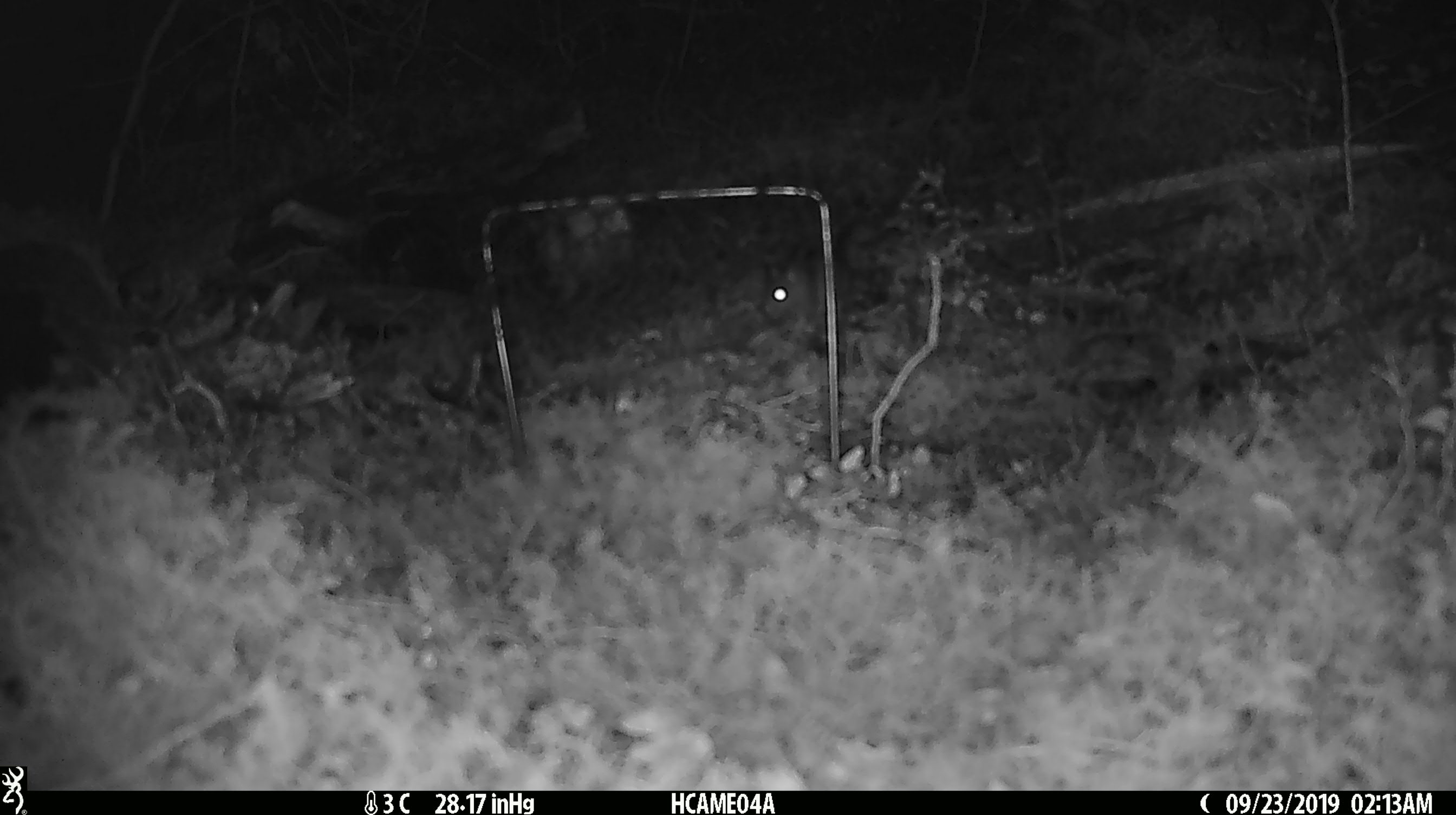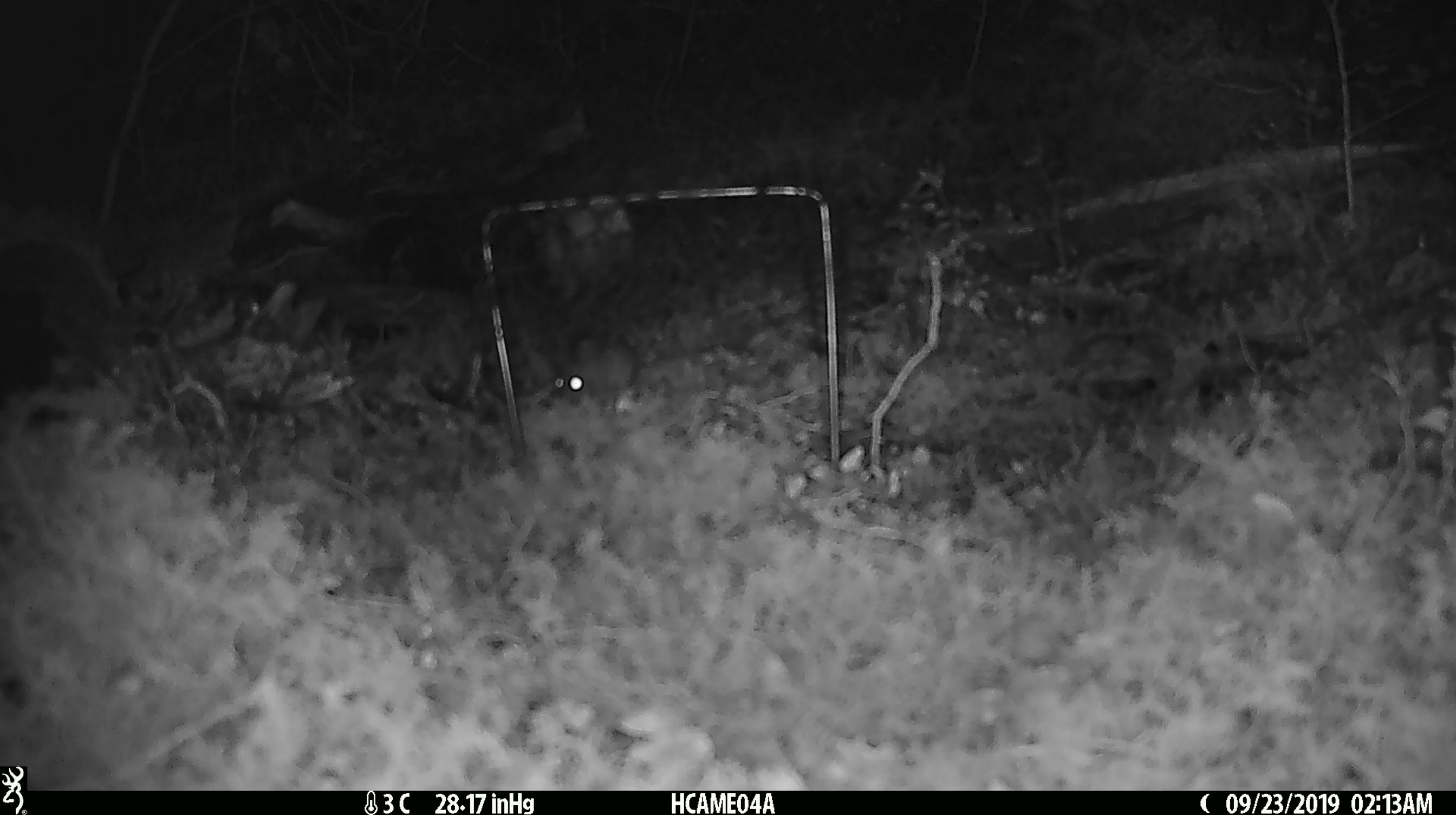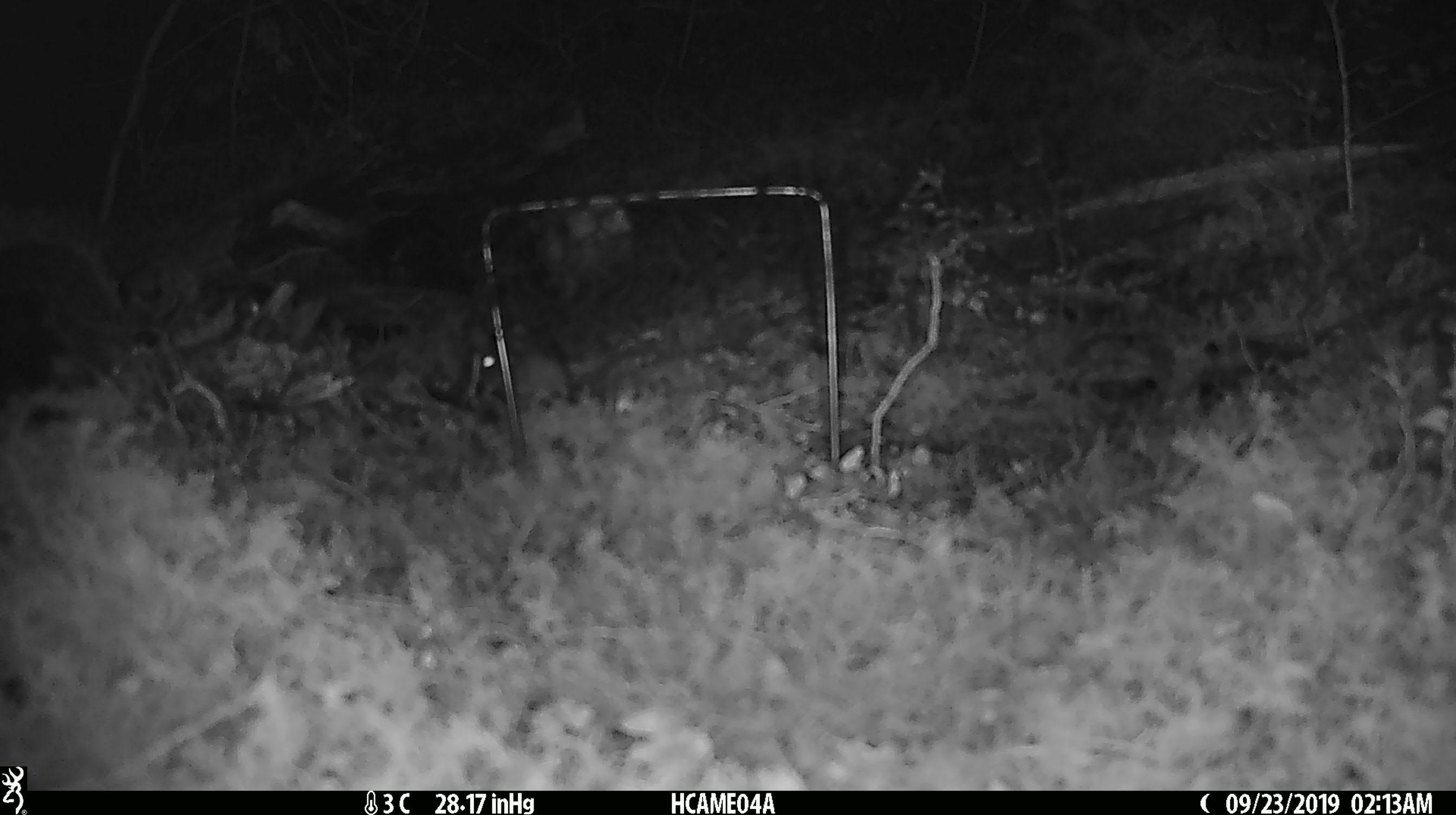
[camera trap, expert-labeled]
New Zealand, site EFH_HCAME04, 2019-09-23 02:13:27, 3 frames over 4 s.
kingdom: Animalia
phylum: Chordata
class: Mammalia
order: Rodentia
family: Muridae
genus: Mus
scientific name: Mus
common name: mouse